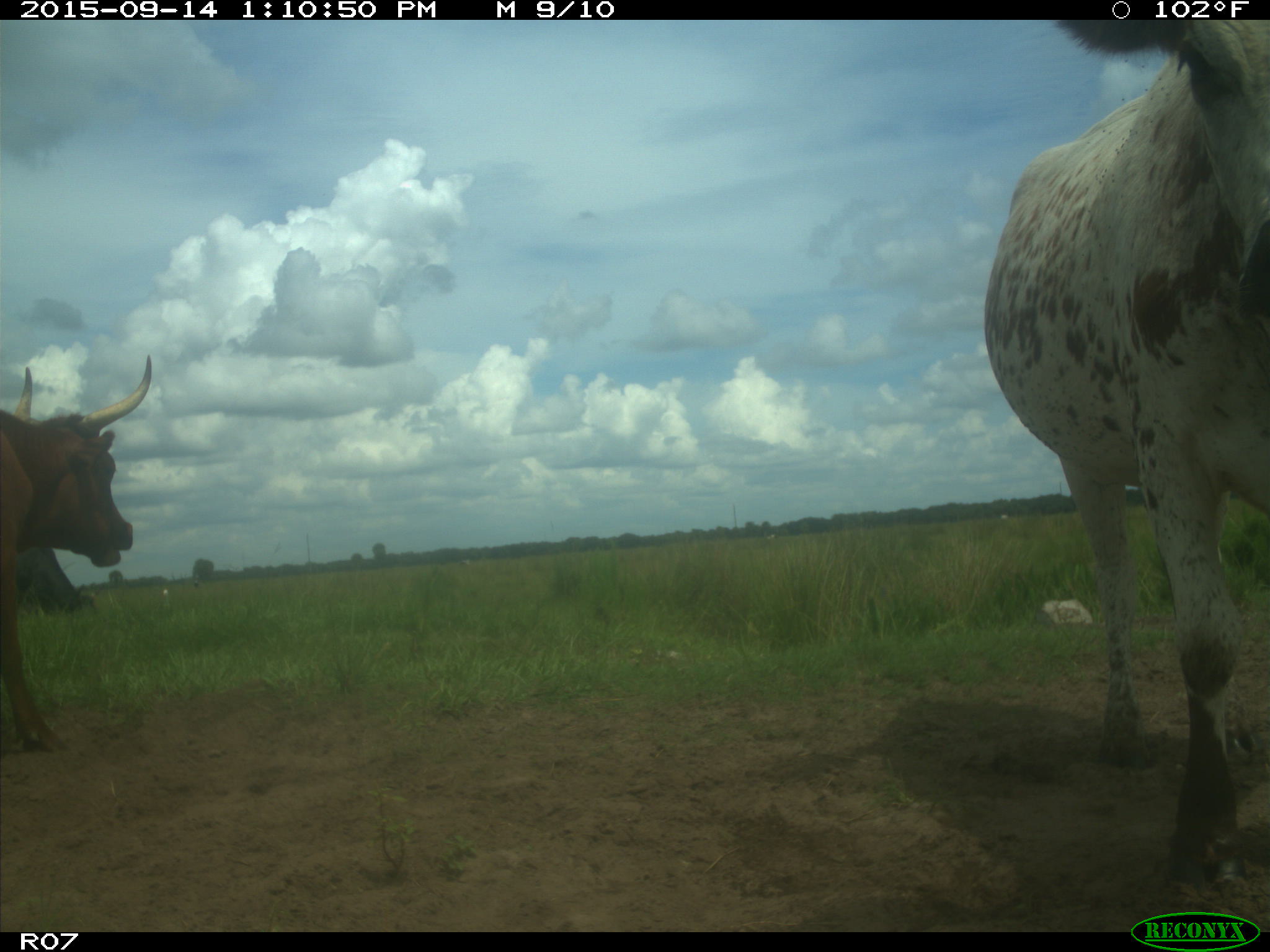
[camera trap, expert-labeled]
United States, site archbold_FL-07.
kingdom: Animalia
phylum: Chordata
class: Mammalia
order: Artiodactyla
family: Bovidae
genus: Bos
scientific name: Bos taurus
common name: domestic cow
Bos taurus (domestic cow).